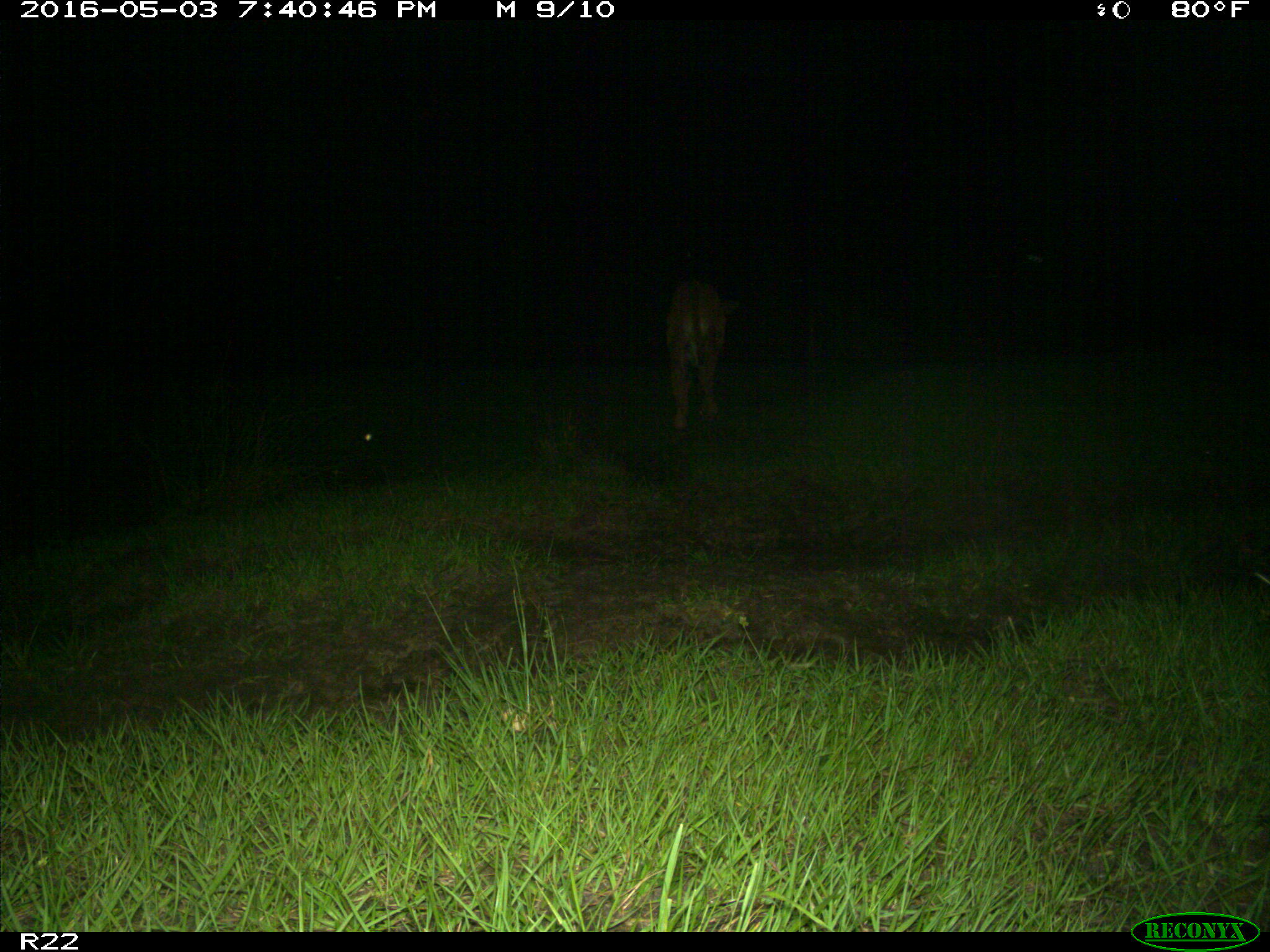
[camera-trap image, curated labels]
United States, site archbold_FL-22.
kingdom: Animalia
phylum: Chordata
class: Mammalia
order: Artiodactyla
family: Bovidae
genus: Bos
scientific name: Bos taurus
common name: domestic cow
Bos taurus (domestic cow).